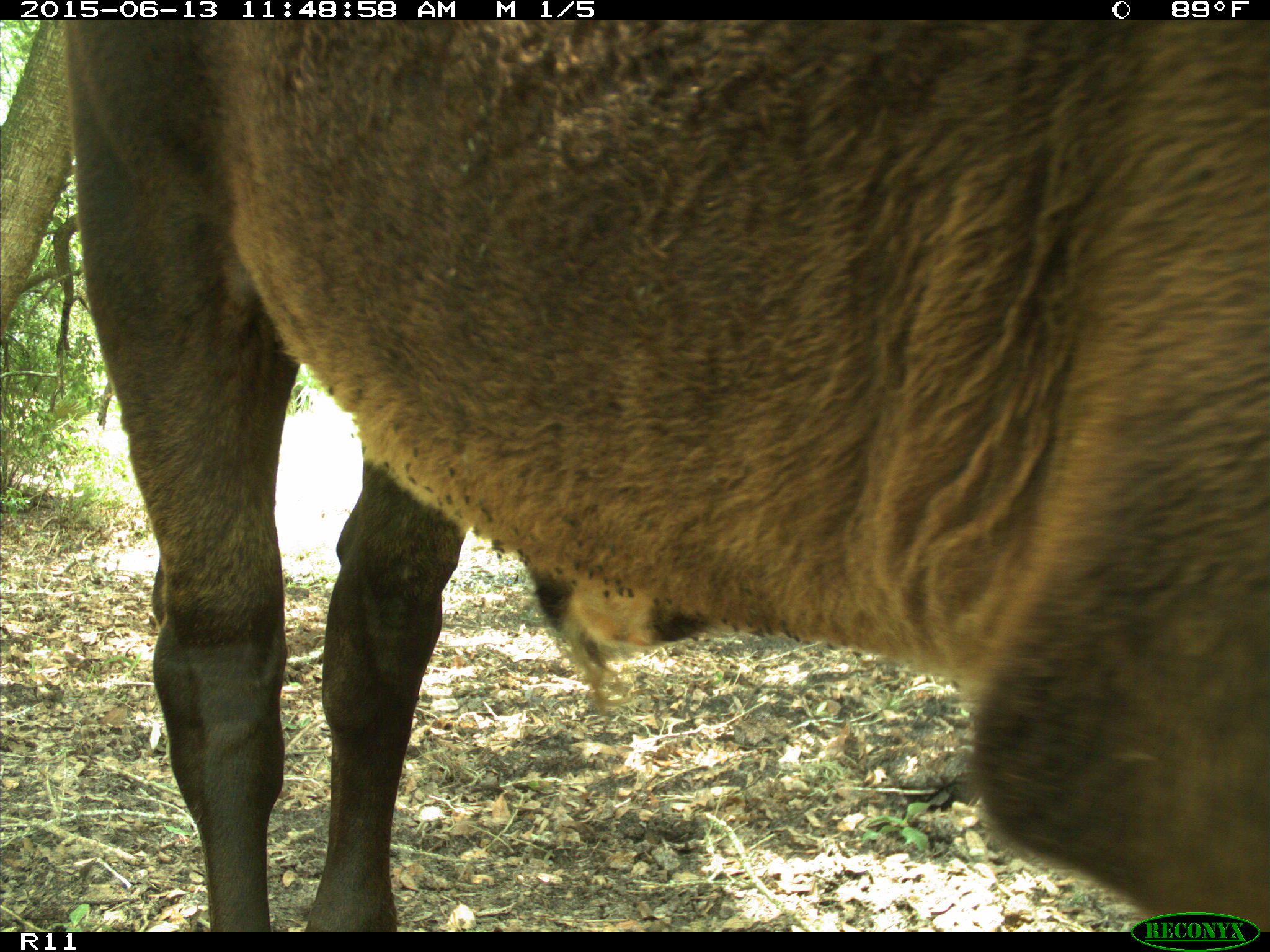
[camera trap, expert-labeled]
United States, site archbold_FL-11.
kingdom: Animalia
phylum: Chordata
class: Mammalia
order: Artiodactyla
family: Bovidae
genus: Bos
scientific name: Bos taurus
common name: domestic cow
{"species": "Bos taurus (domestic cow)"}